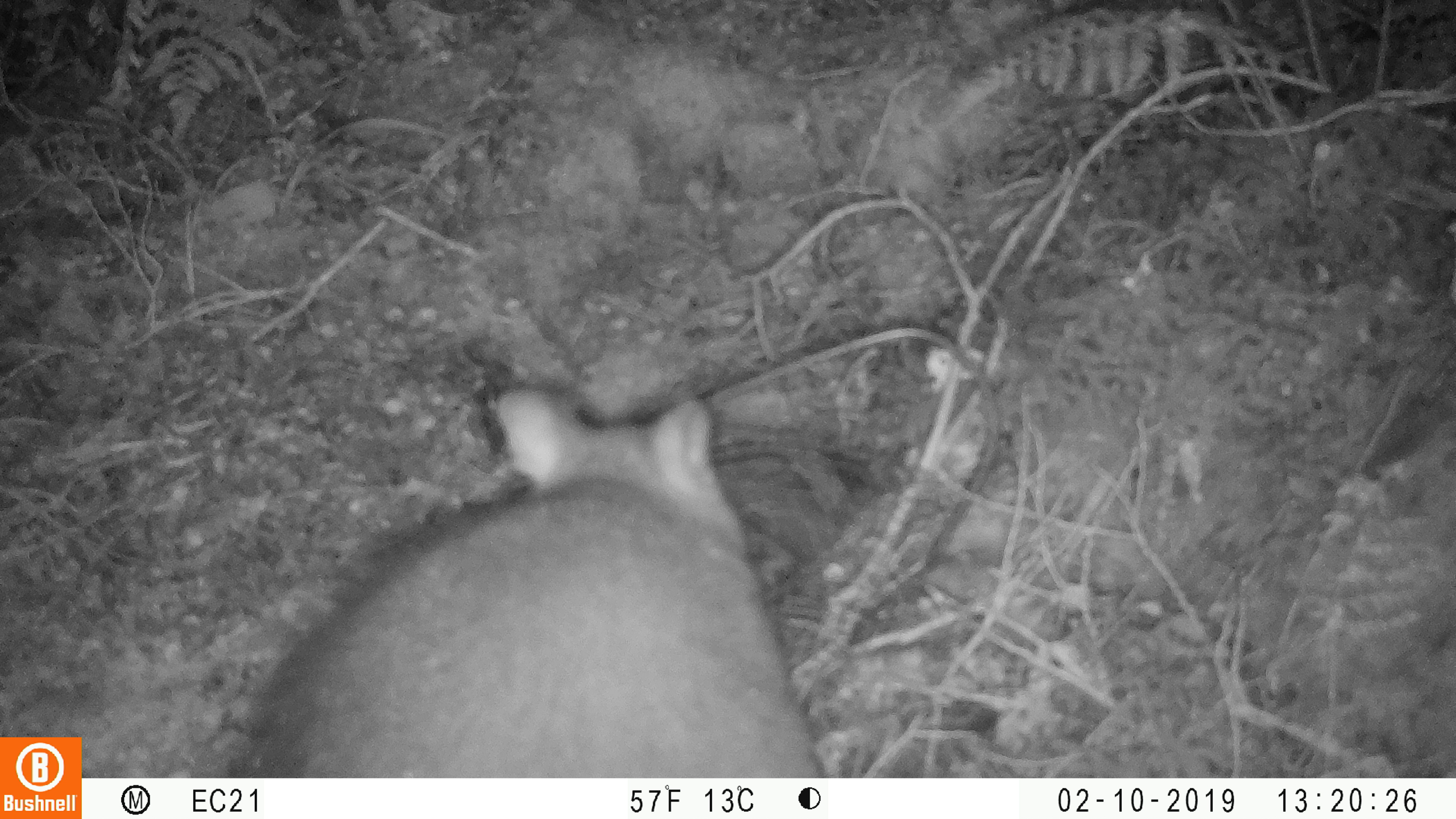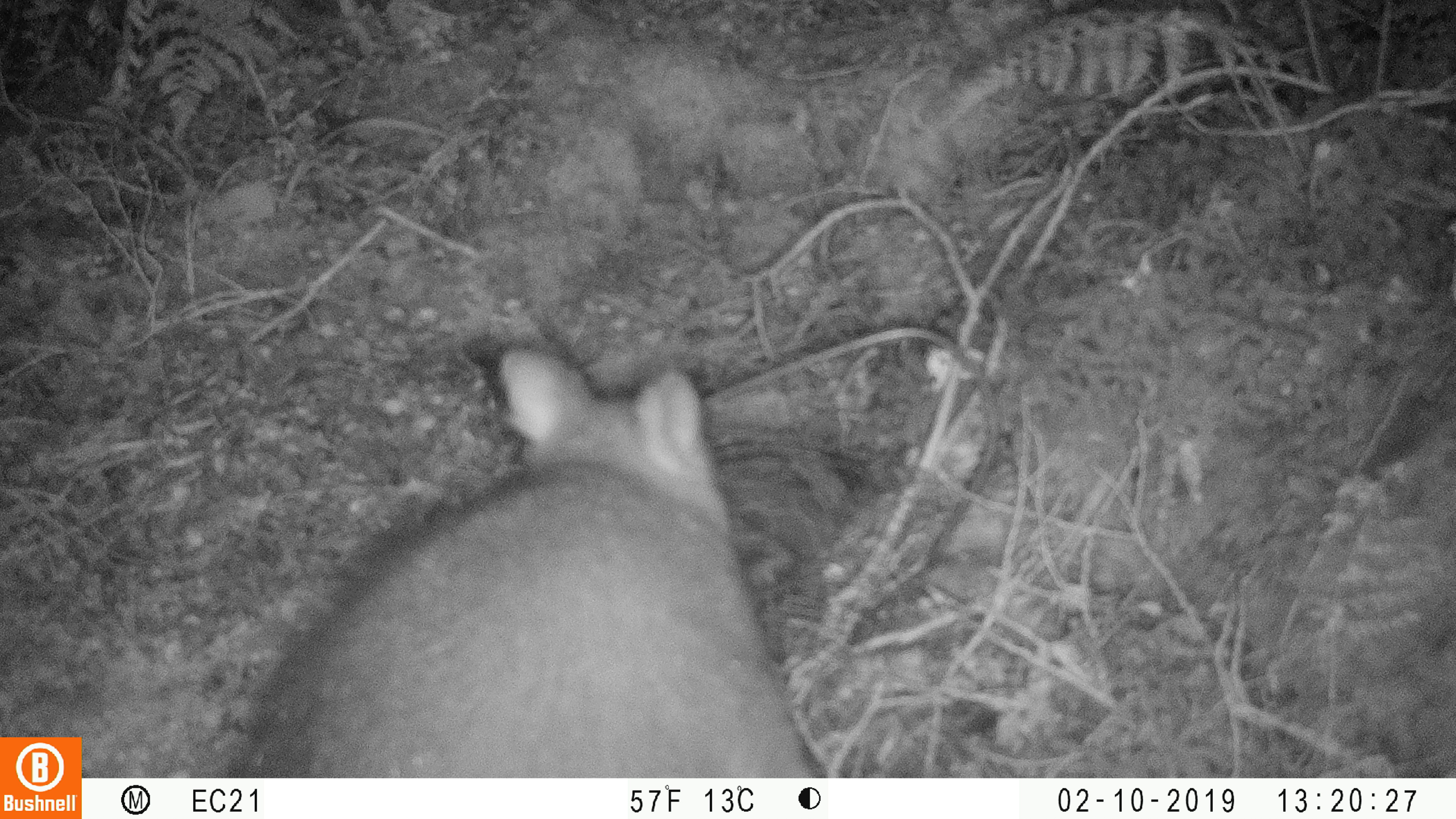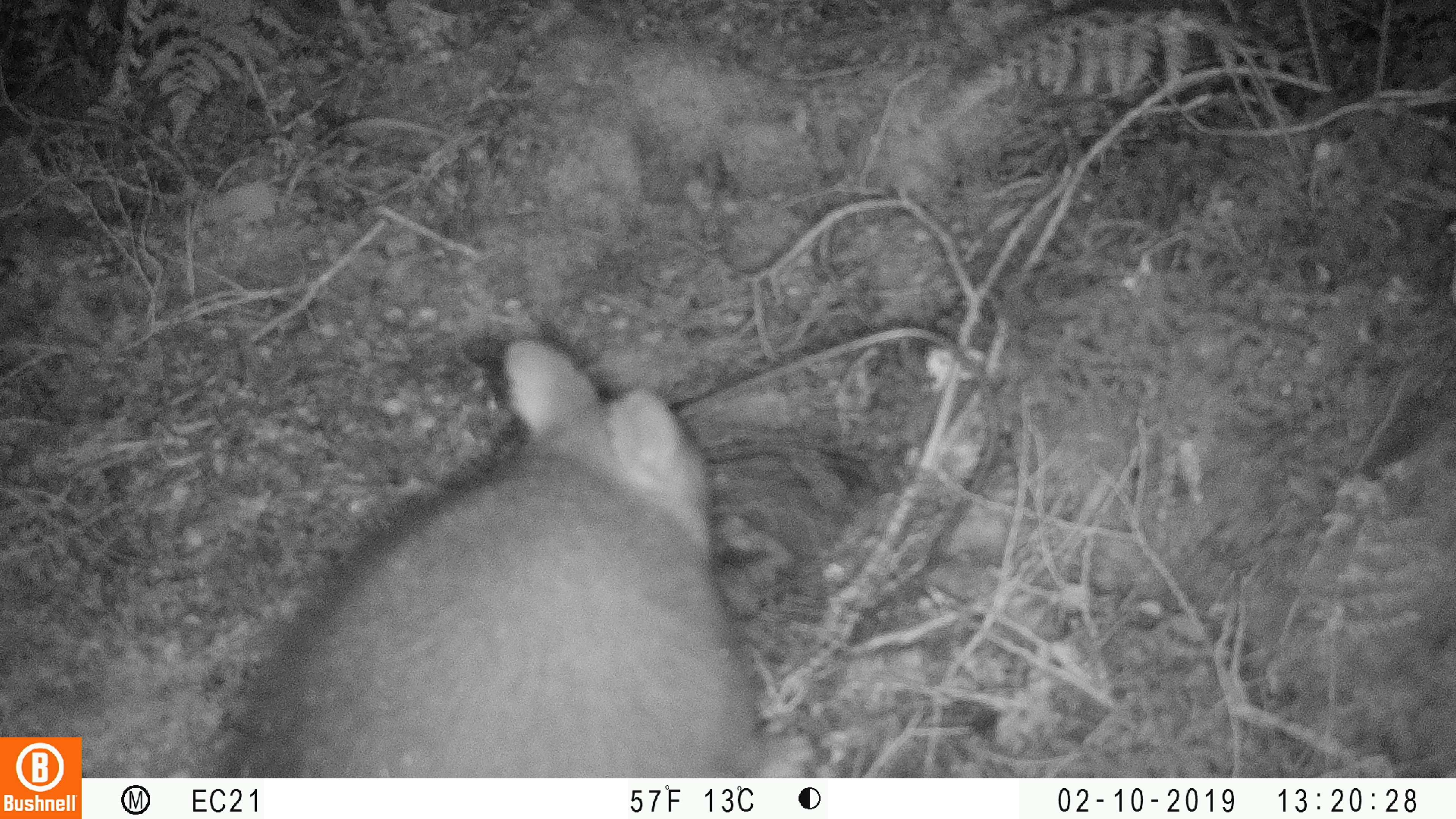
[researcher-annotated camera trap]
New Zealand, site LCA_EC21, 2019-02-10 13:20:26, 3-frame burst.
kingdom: Animalia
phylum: Chordata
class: Mammalia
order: Diprotodontia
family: Phalangeridae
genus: Trichosurus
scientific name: Trichosurus vulpecula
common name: common brushtail possum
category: possum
Possum (common brushtail possum) (Trichosurus vulpecula).